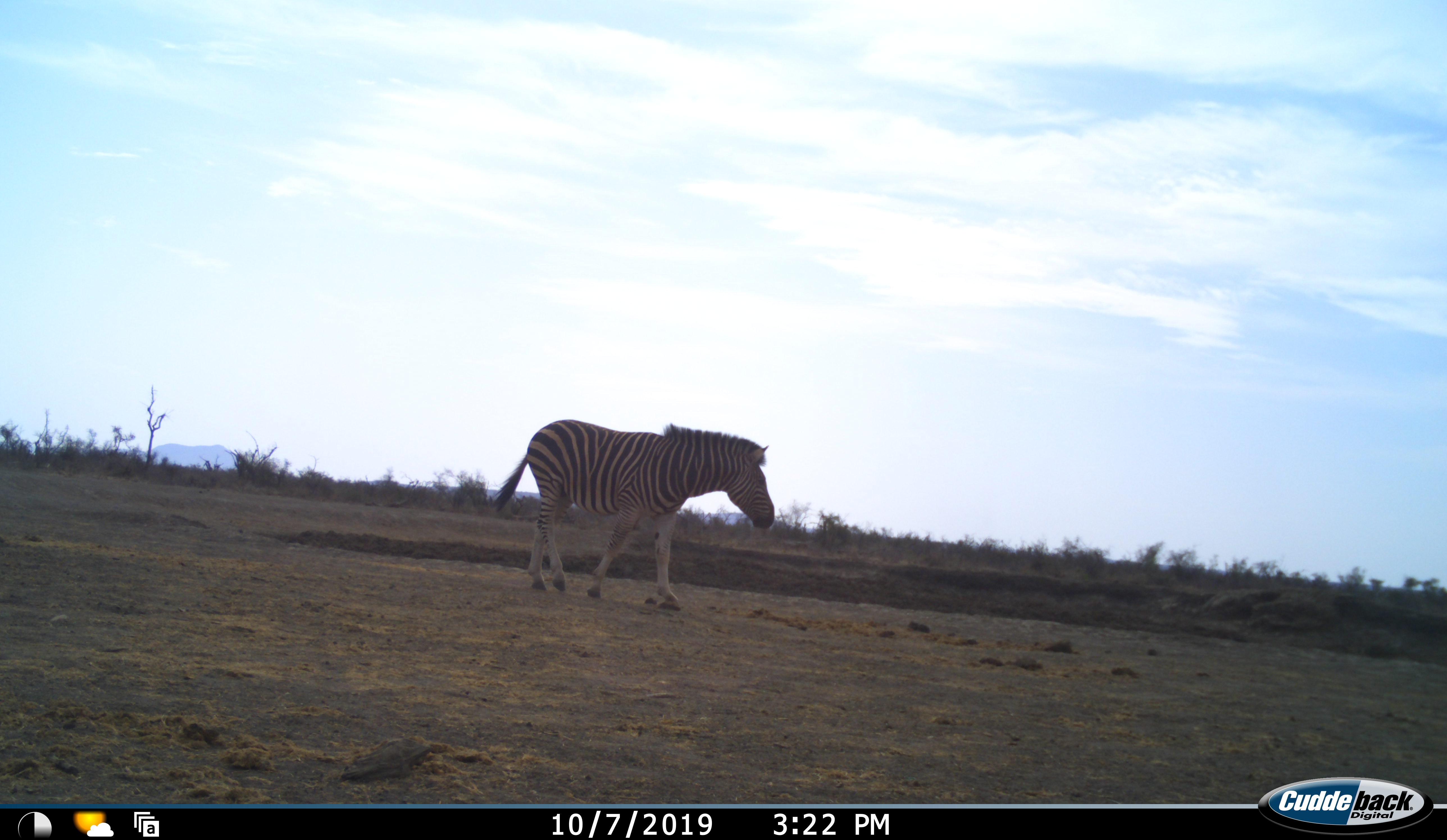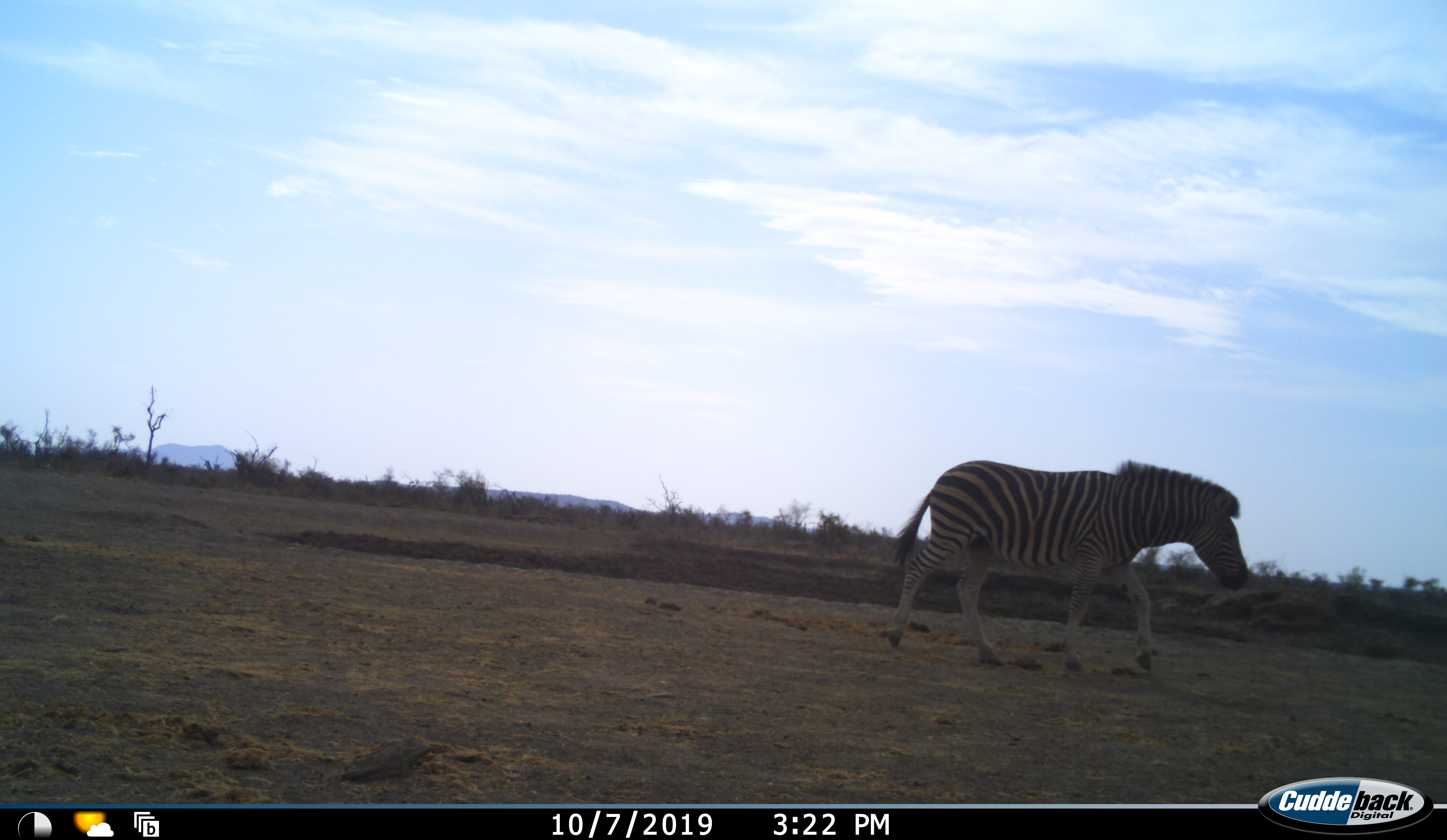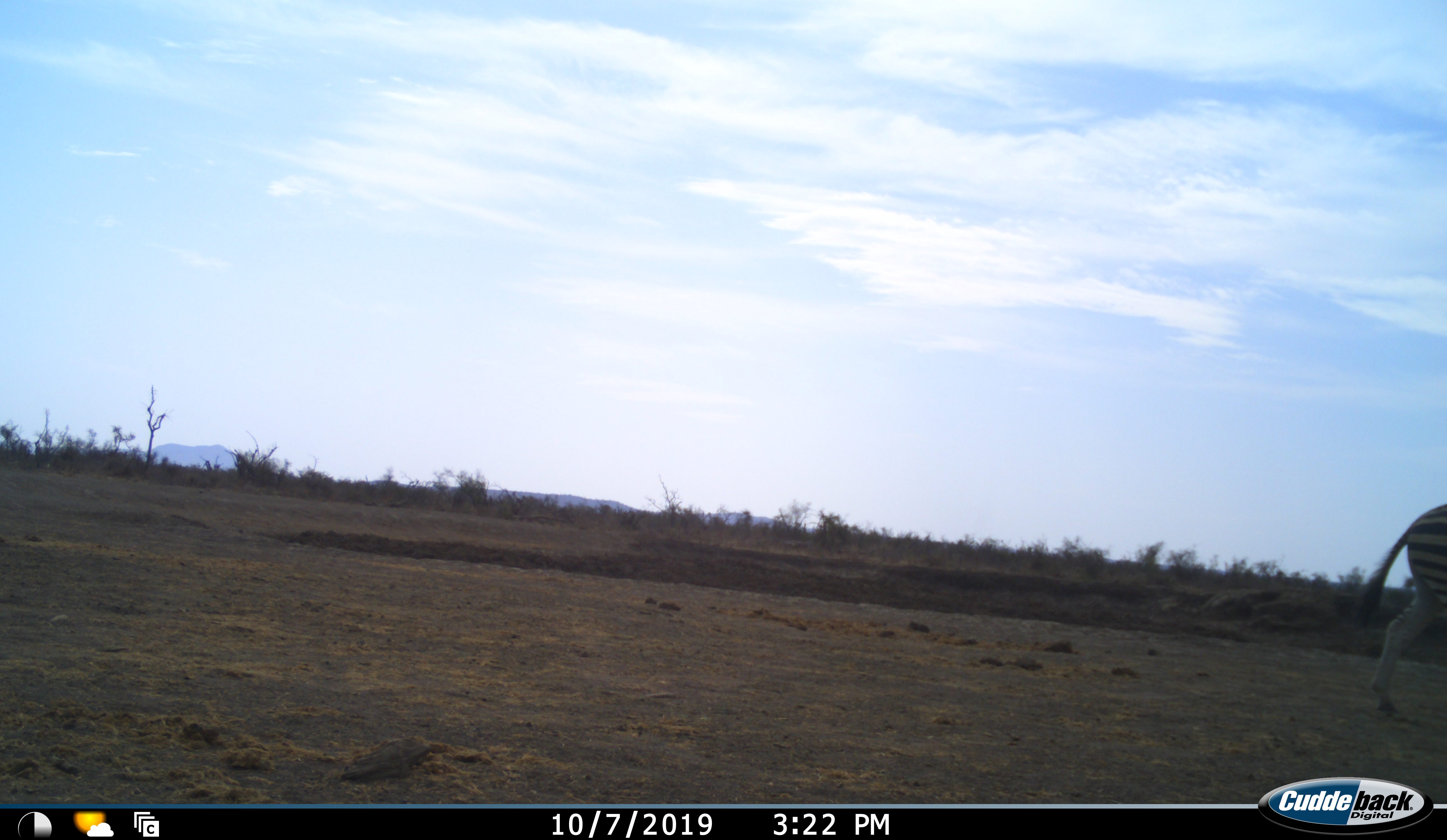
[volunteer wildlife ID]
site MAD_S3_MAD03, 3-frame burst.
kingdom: Animalia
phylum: Chordata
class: Mammalia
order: Perissodactyla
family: Equidae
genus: Equus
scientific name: Equus quagga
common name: plains zebra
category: zebraplains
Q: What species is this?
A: Zebraplains (plains zebra) (Equus quagga).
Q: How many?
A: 1.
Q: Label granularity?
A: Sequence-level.